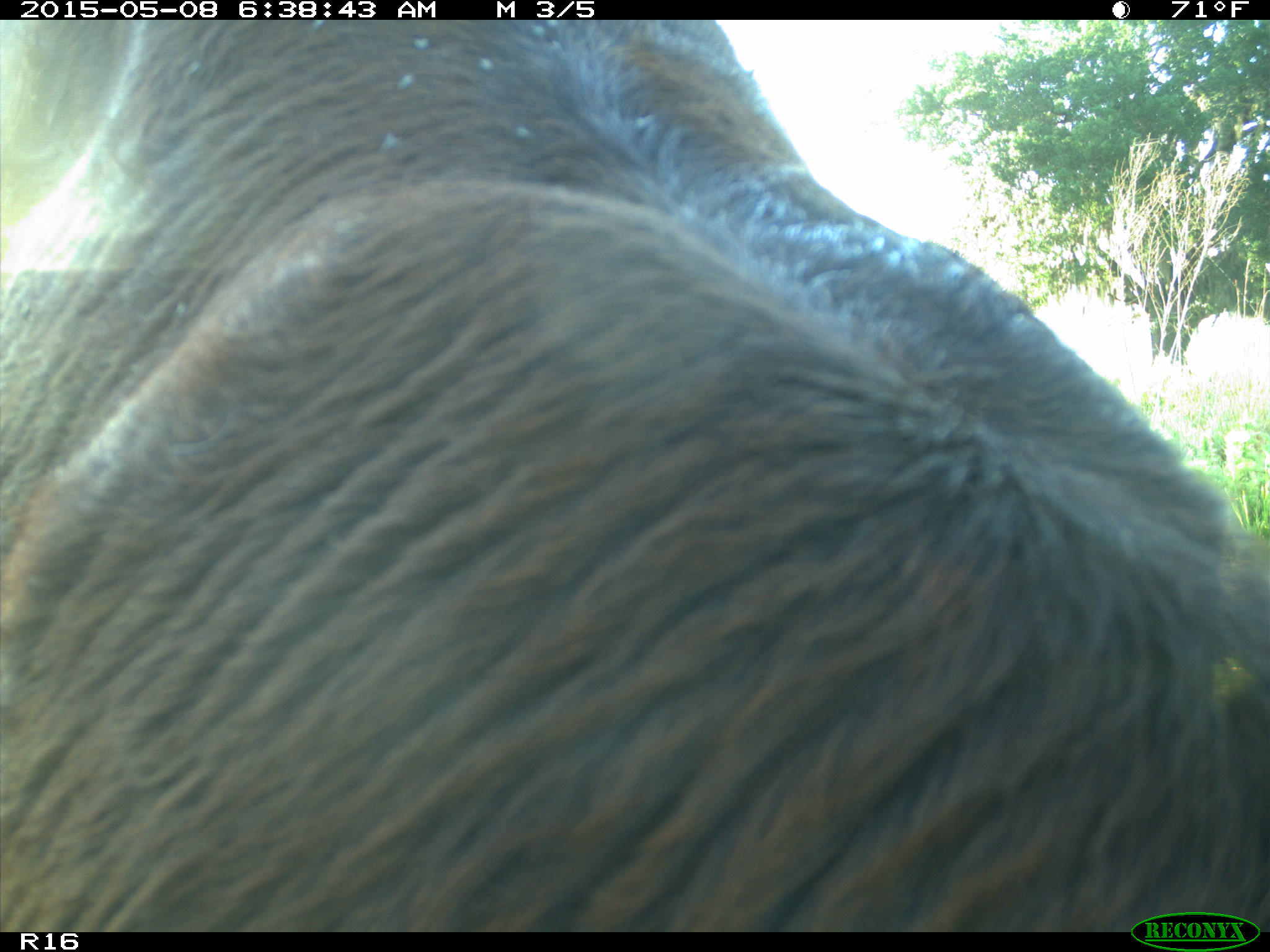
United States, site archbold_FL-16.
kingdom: Animalia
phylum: Chordata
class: Mammalia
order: Cingulata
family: Dasypodidae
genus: Dasypus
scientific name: Dasypus novemcinctus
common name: nine-banded armadillo